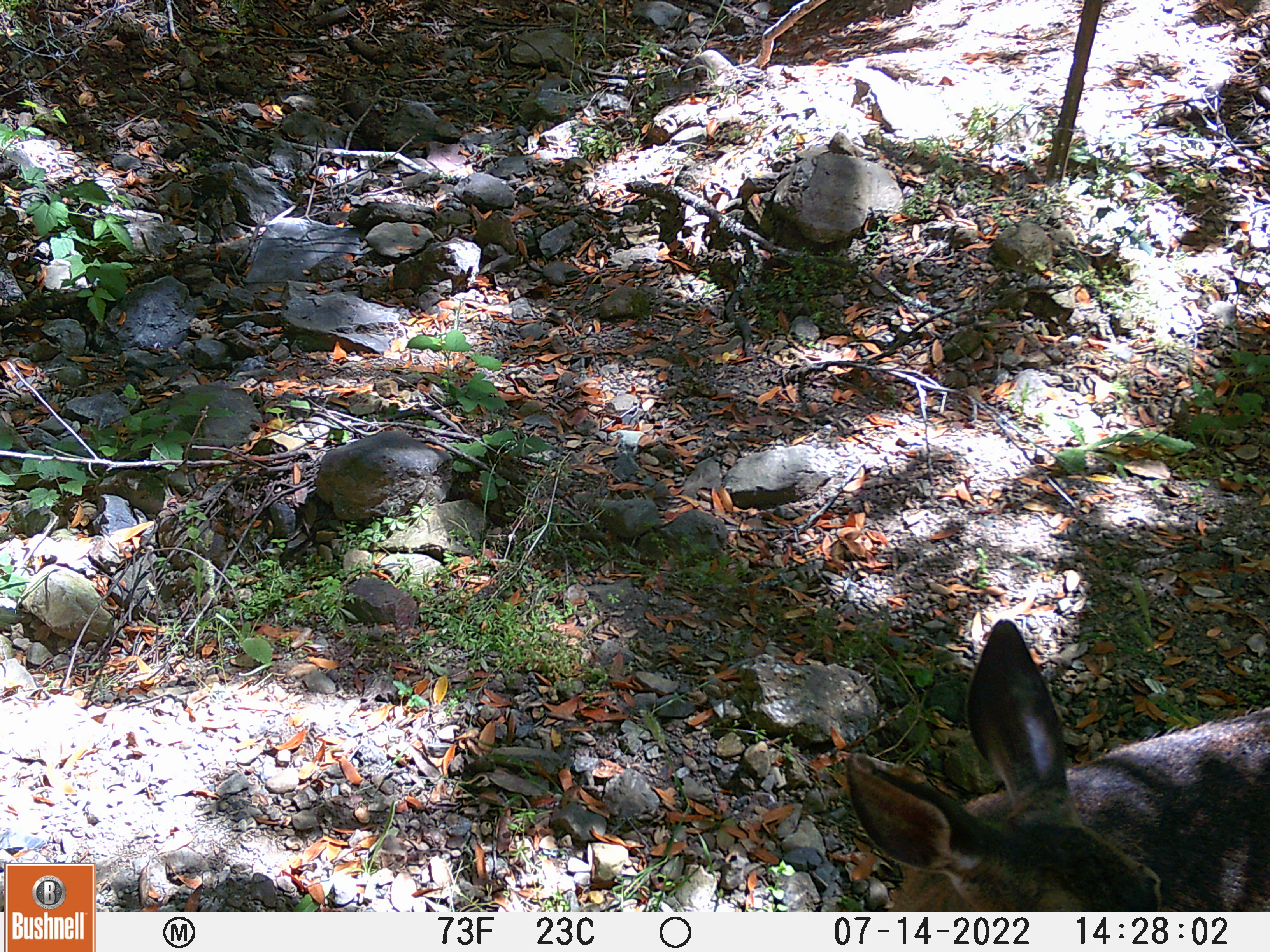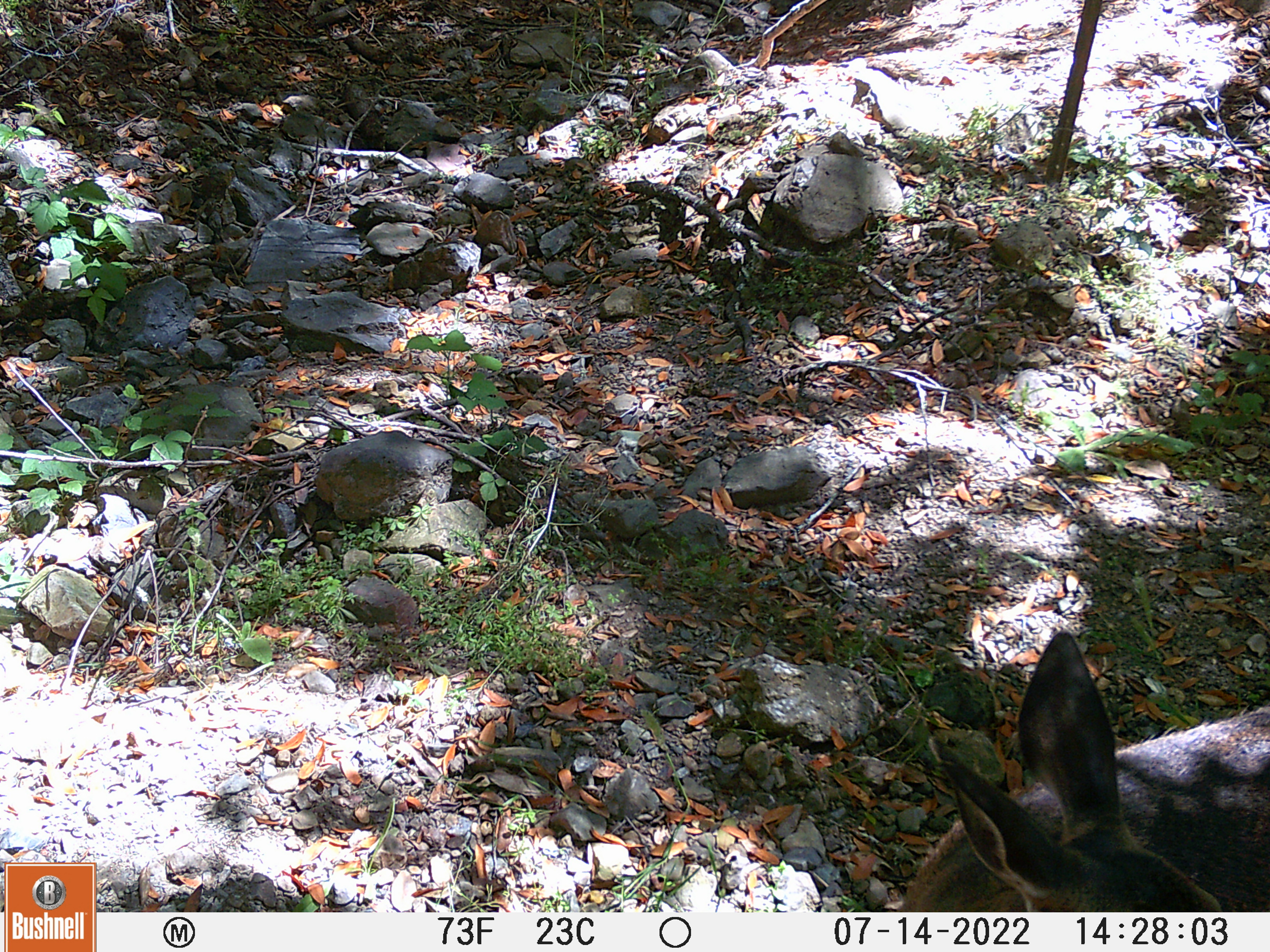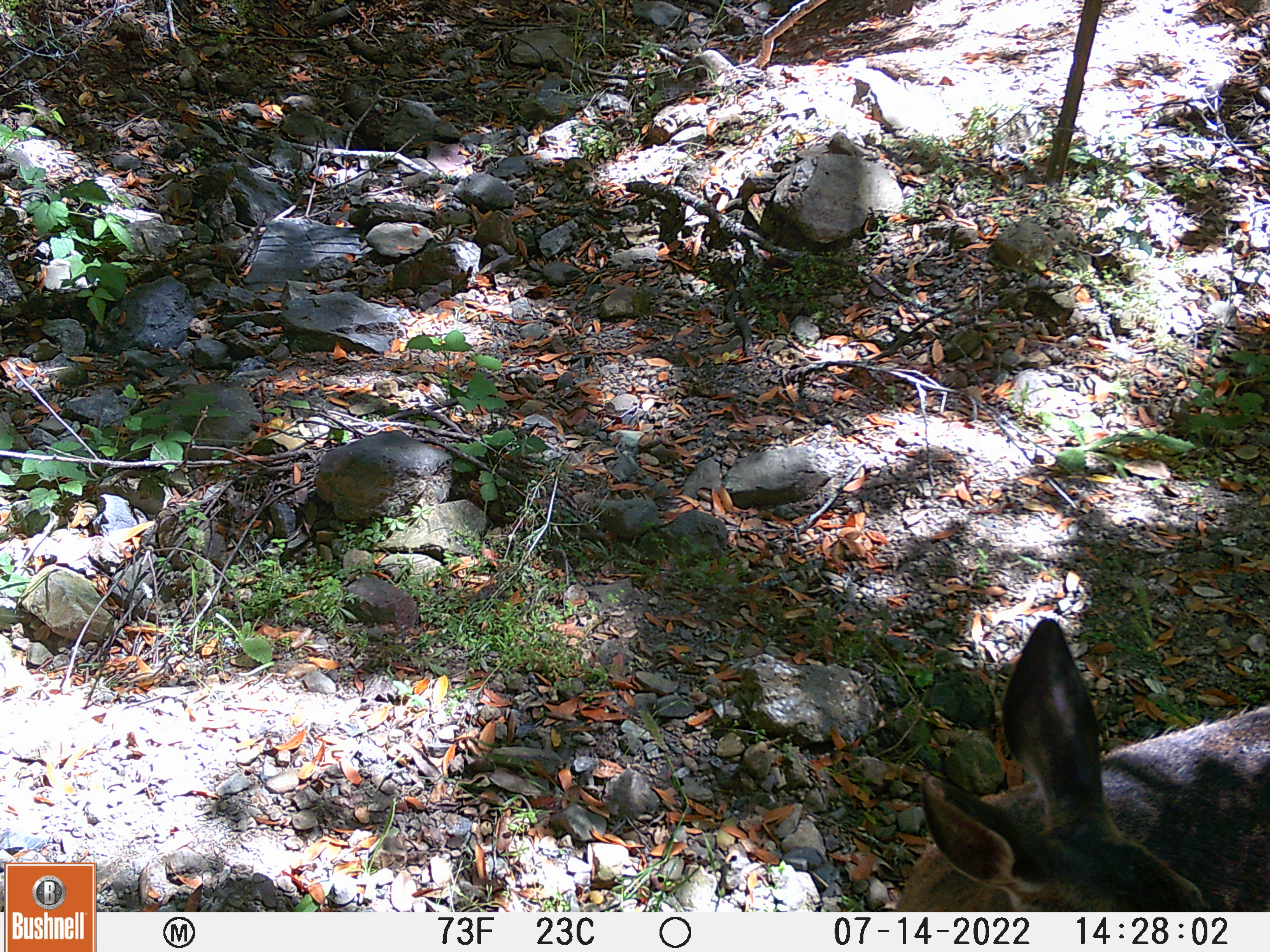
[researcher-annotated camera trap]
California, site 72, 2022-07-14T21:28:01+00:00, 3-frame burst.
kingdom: Animalia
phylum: Chordata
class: Mammalia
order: Artiodactyla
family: Cervidae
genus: Odocoileus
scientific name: Odocoileus hemionus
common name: mule deer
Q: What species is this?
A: Mule deer (Odocoileus hemionus).